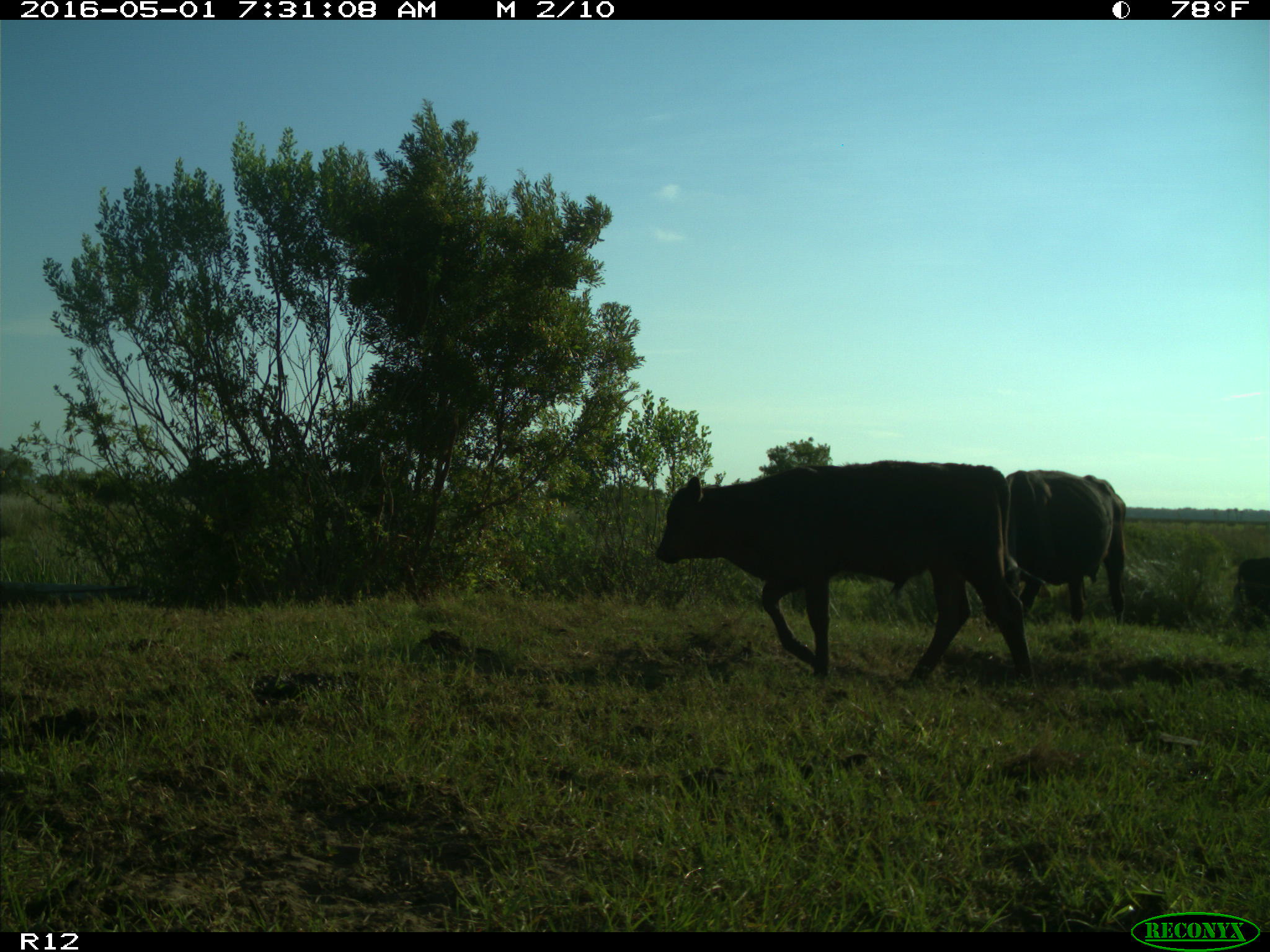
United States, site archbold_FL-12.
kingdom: Animalia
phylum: Chordata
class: Mammalia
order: Artiodactyla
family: Bovidae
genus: Bos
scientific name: Bos taurus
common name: domestic cow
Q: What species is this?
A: Bos taurus (domestic cow).